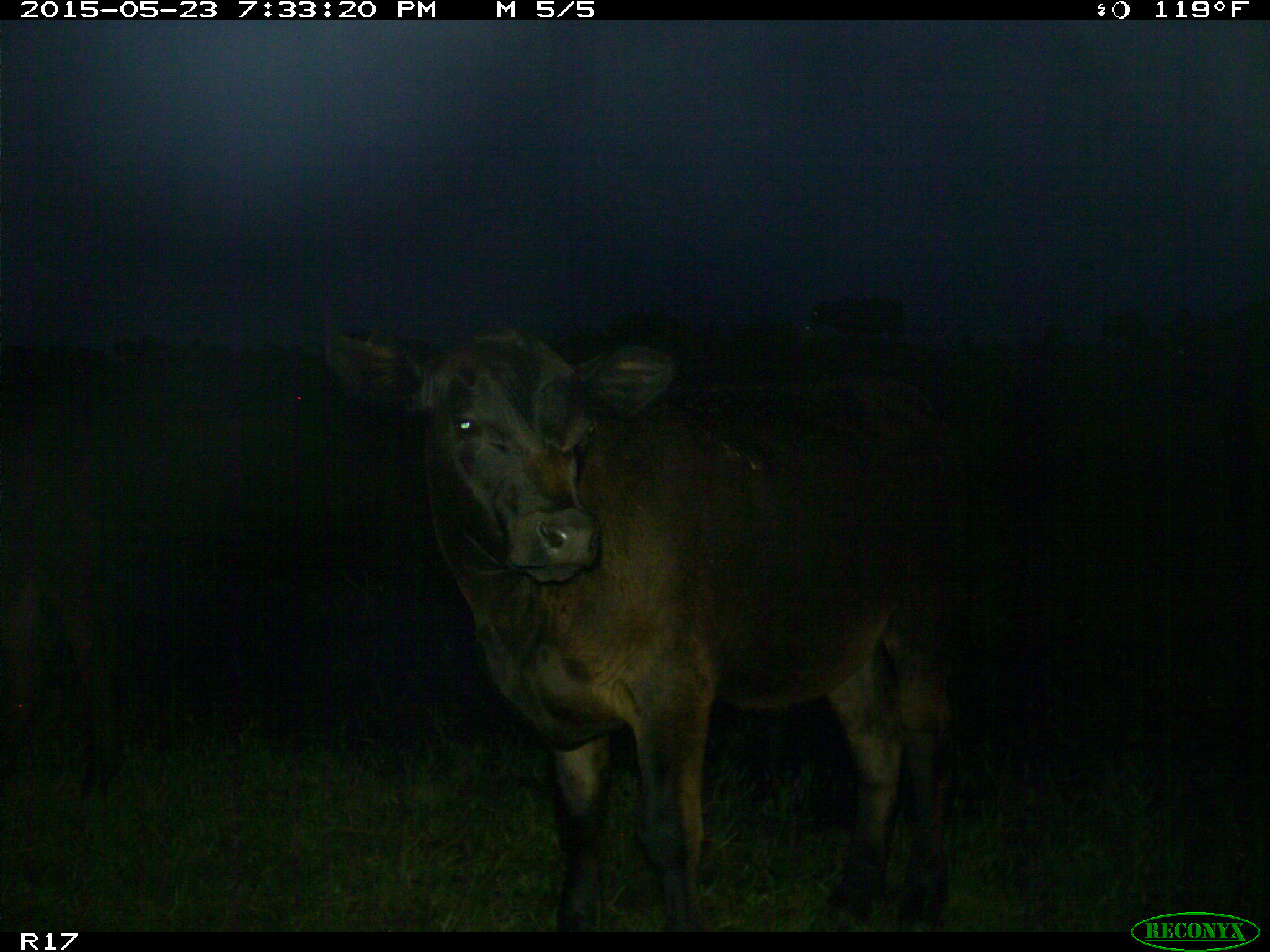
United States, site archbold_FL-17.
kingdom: Animalia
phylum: Chordata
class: Mammalia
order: Artiodactyla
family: Bovidae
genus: Bos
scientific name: Bos taurus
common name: domestic cow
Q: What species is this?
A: Bos taurus (domestic cow).